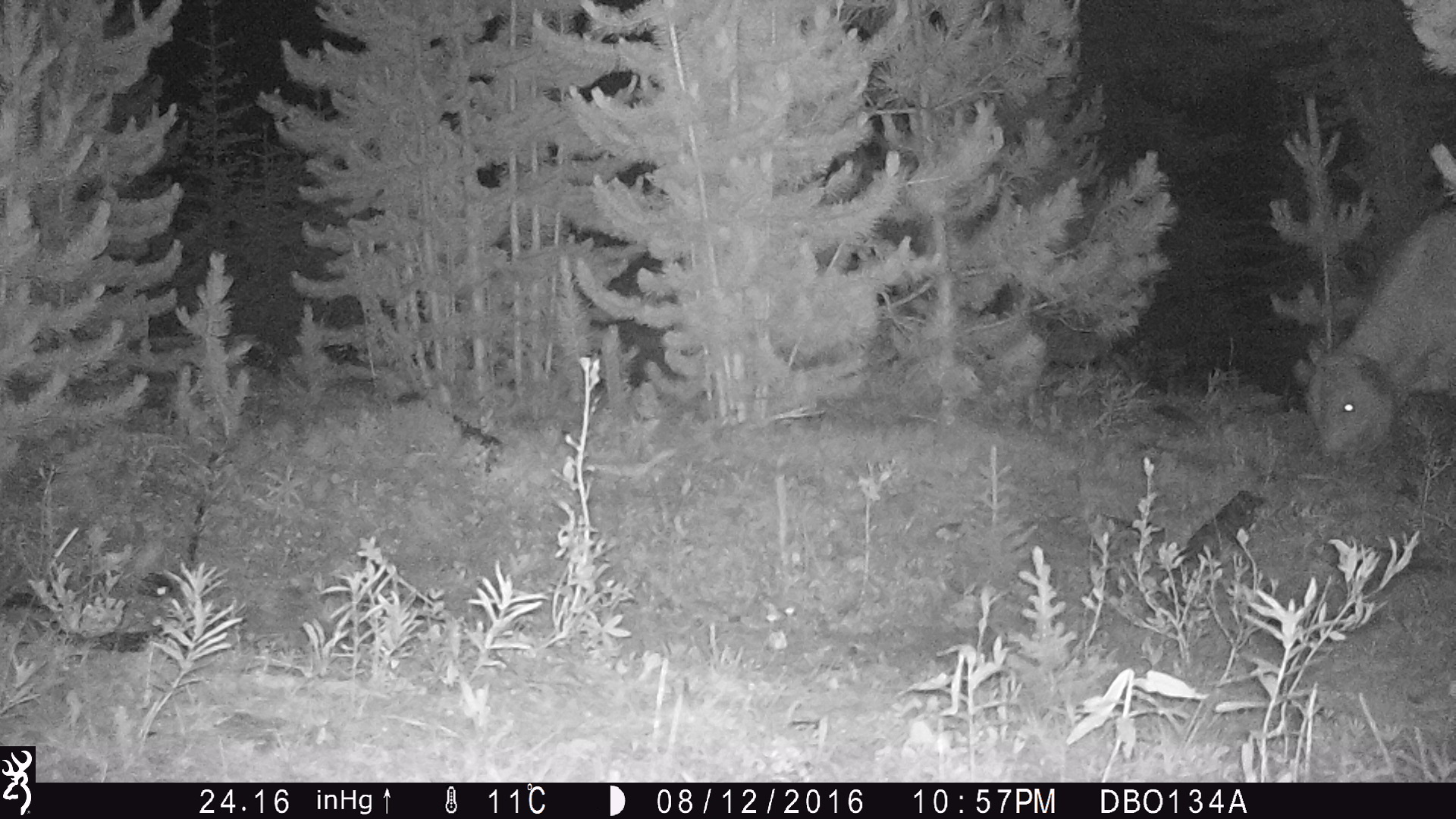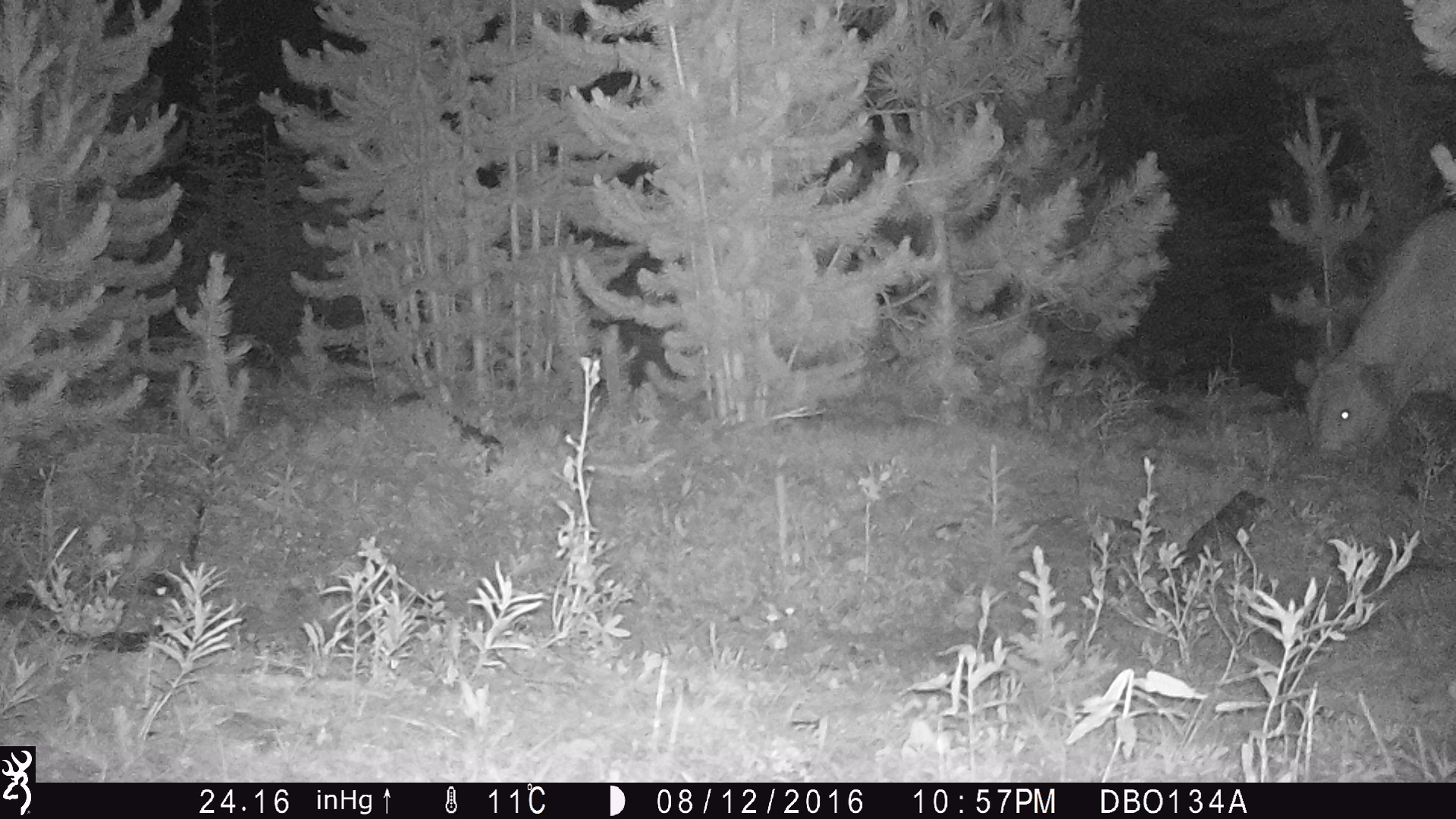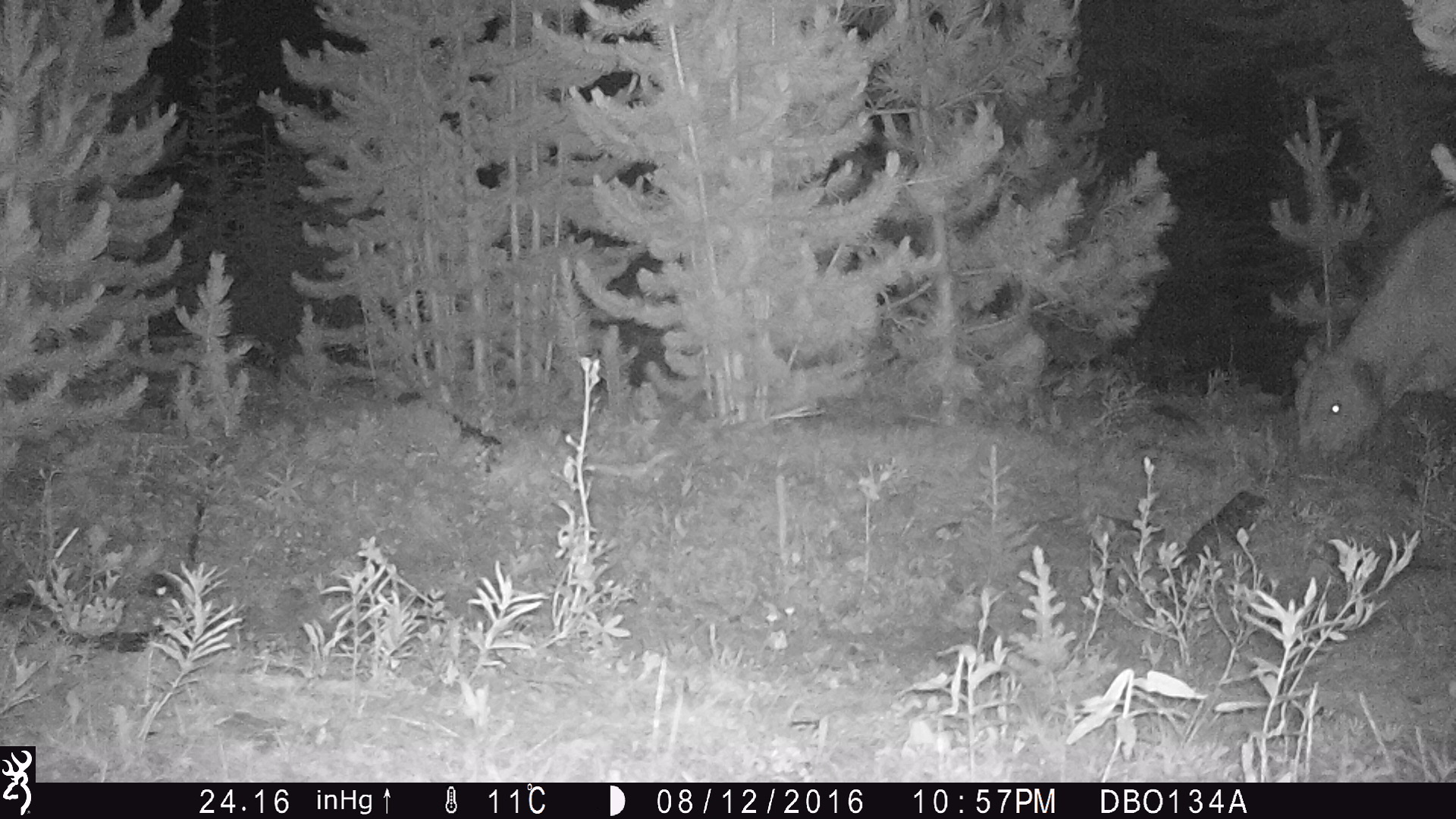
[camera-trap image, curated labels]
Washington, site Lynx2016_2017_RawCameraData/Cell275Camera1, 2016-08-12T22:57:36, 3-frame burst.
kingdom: Animalia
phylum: Chordata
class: Mammalia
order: Artiodactyla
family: Bovidae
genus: Bos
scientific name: Bos taurus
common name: domestic cattle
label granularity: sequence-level